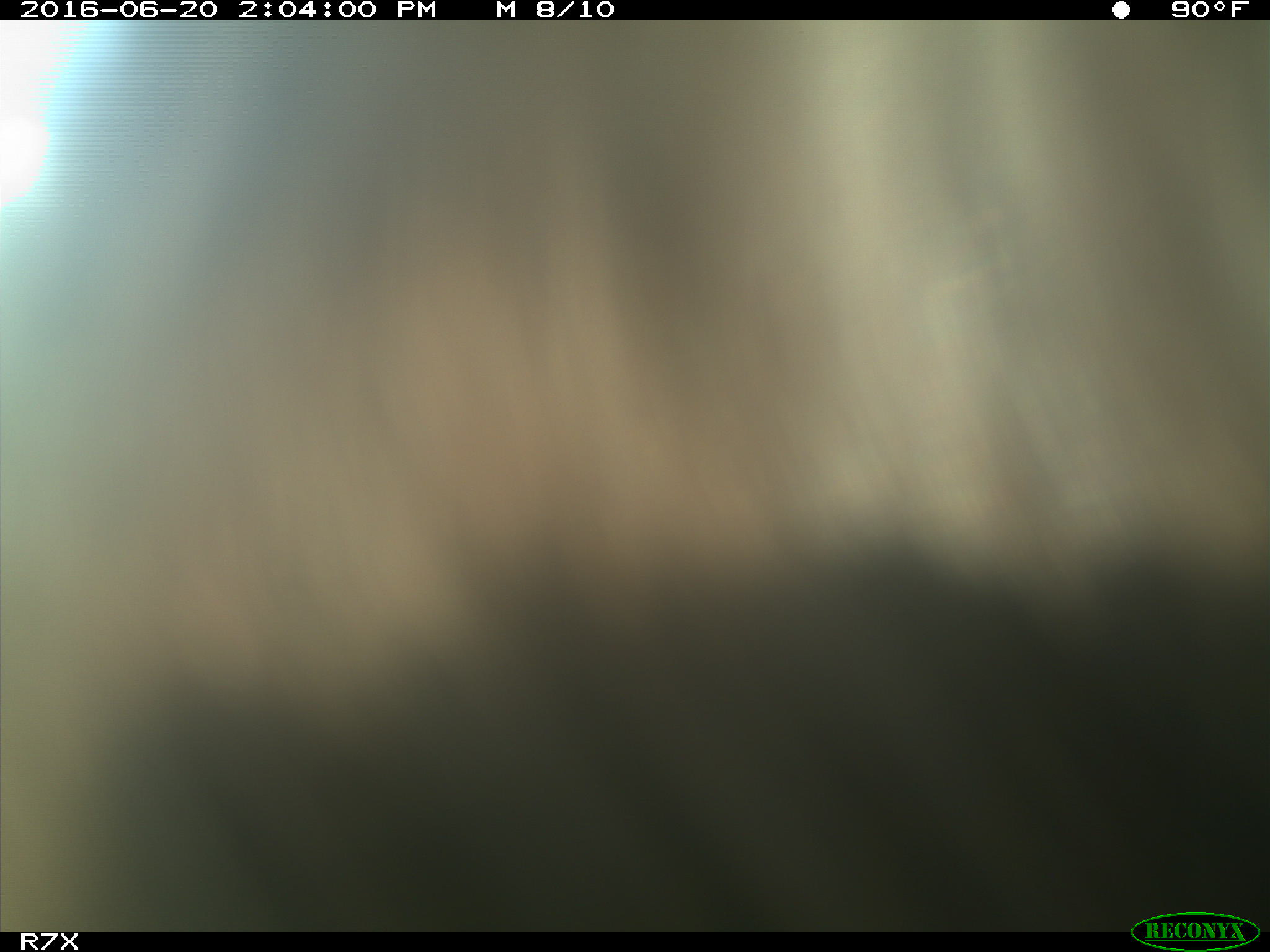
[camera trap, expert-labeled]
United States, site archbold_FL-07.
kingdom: Animalia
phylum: Chordata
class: Mammalia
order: Artiodactyla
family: Bovidae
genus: Bos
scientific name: Bos taurus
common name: domestic cow